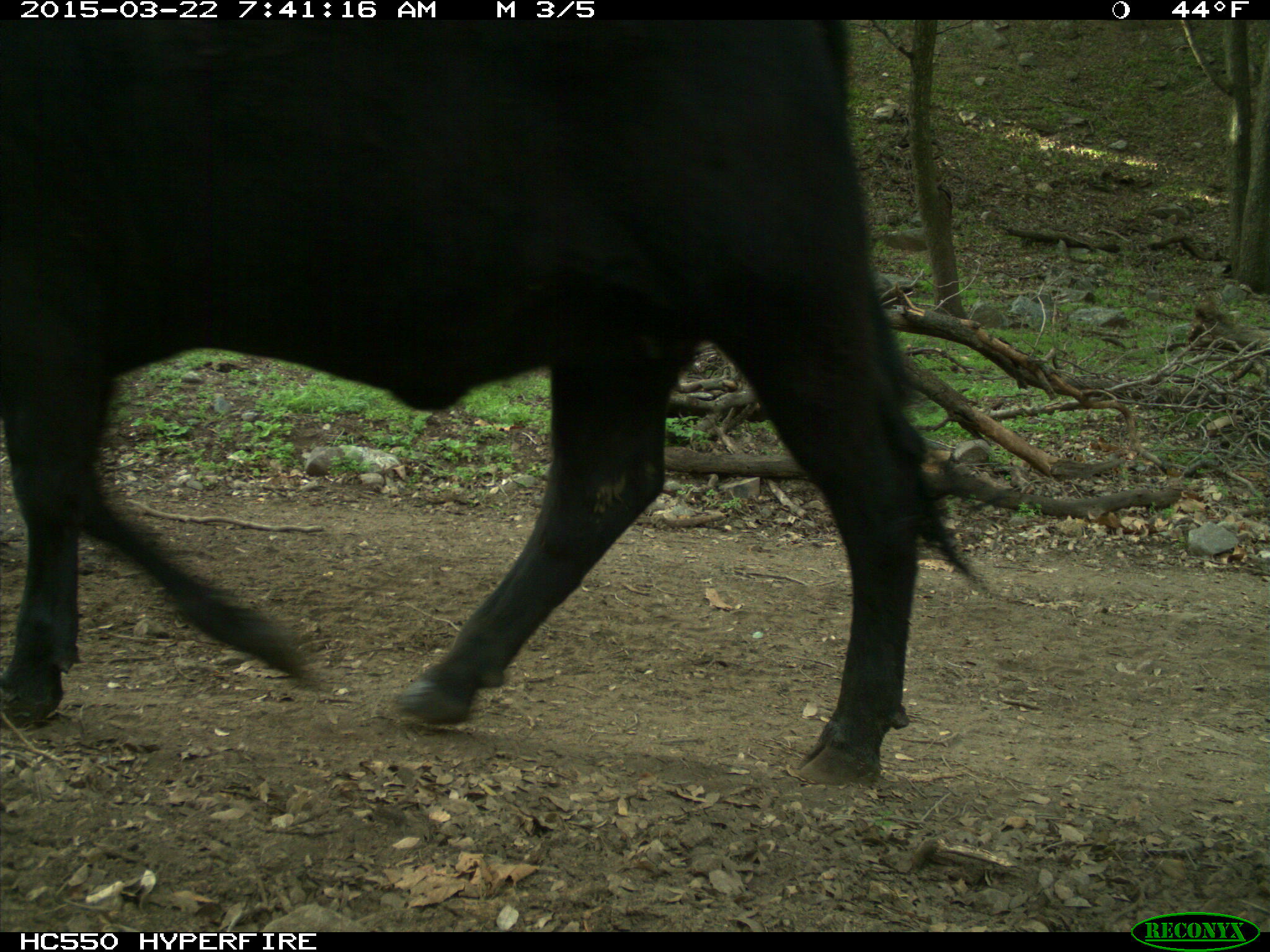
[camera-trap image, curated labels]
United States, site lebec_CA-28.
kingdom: Animalia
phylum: Chordata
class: Mammalia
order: Artiodactyla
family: Bovidae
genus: Bos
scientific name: Bos taurus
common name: domestic cow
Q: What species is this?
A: Bos taurus (domestic cow).